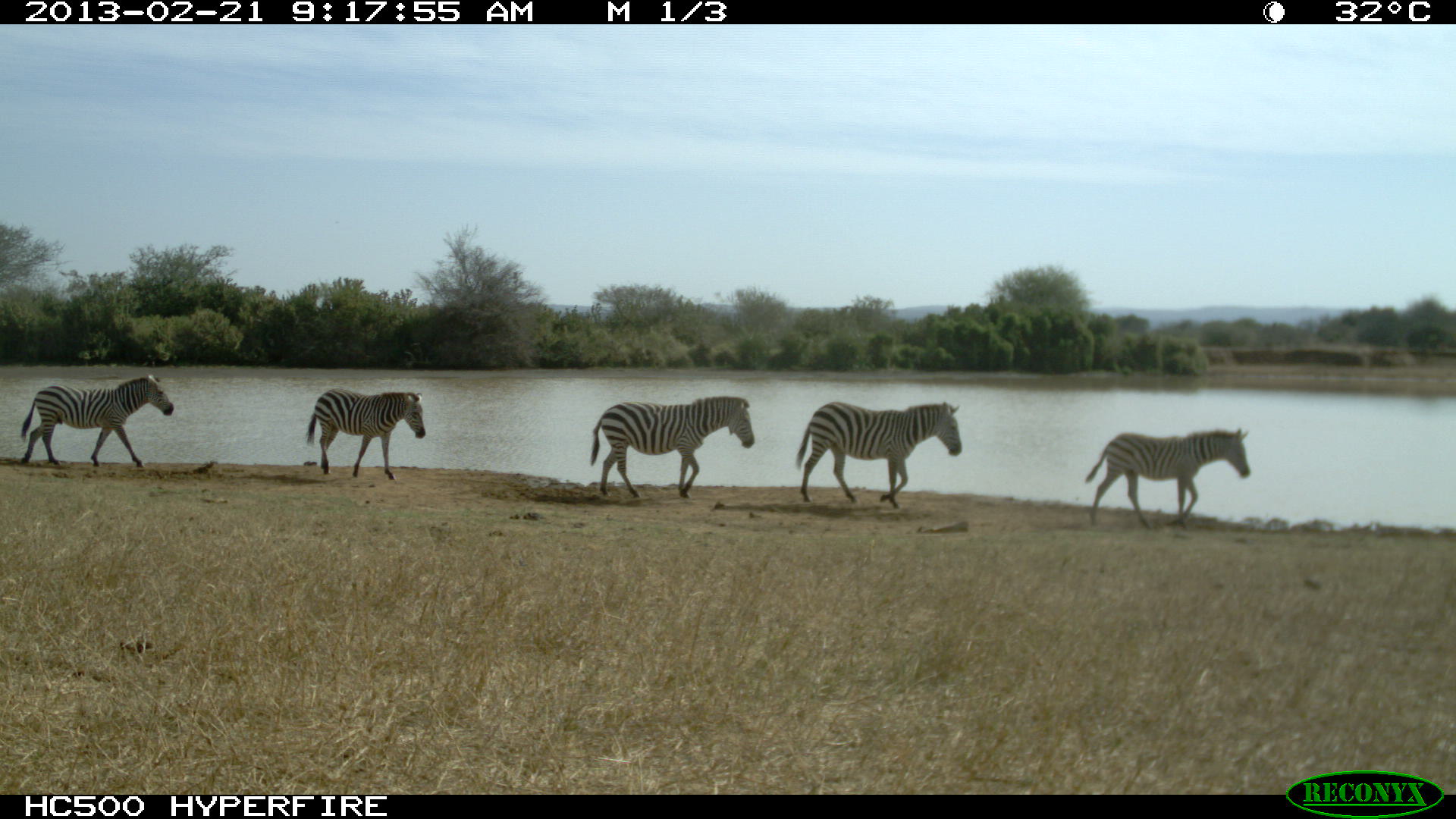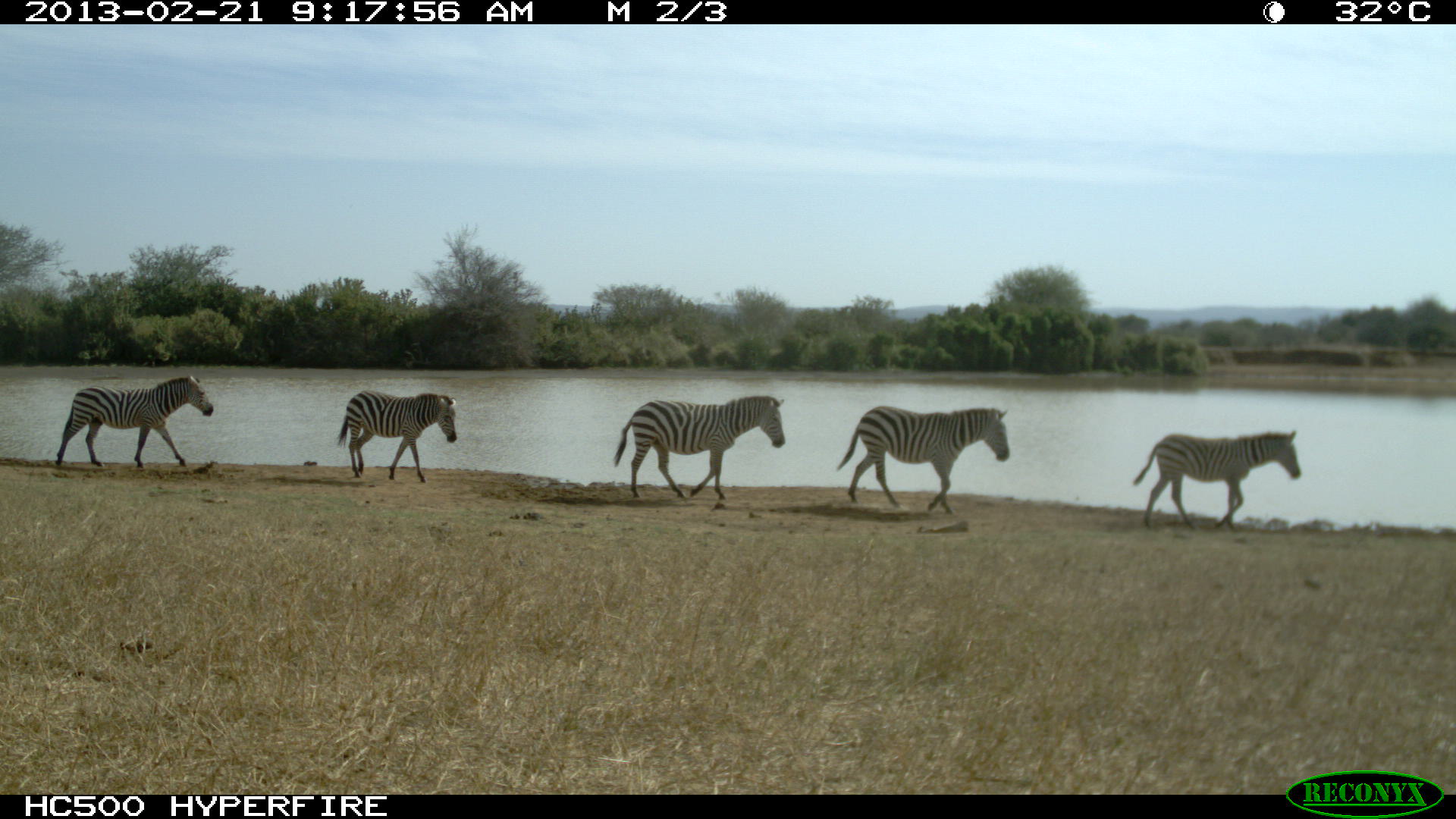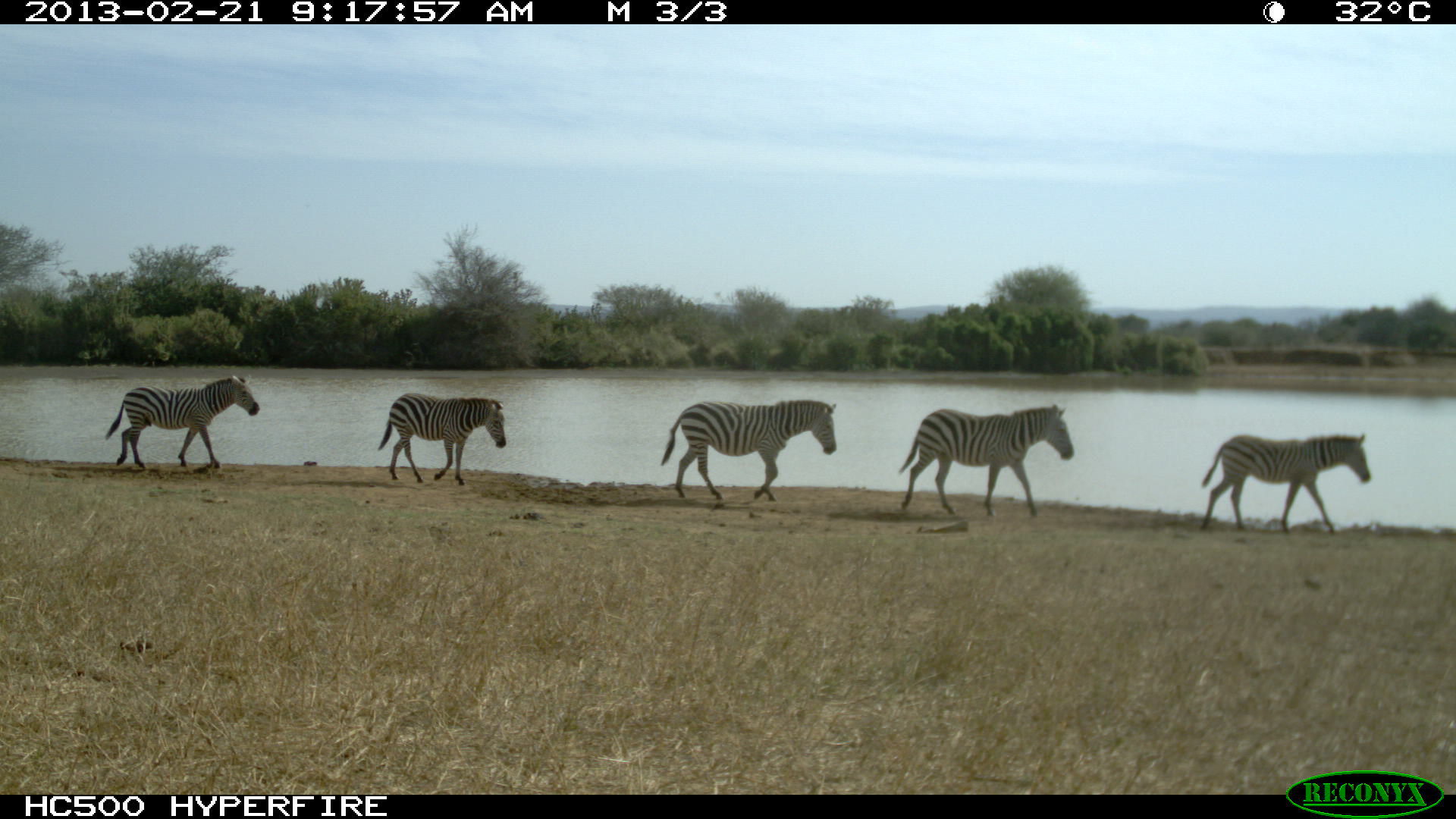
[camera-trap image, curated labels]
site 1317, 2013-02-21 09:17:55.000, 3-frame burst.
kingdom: Animalia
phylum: Chordata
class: Mammalia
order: Perissodactyla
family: Equidae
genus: Equus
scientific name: Equus quagga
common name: plains zebra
Equus quagga (plains zebra), count 5.